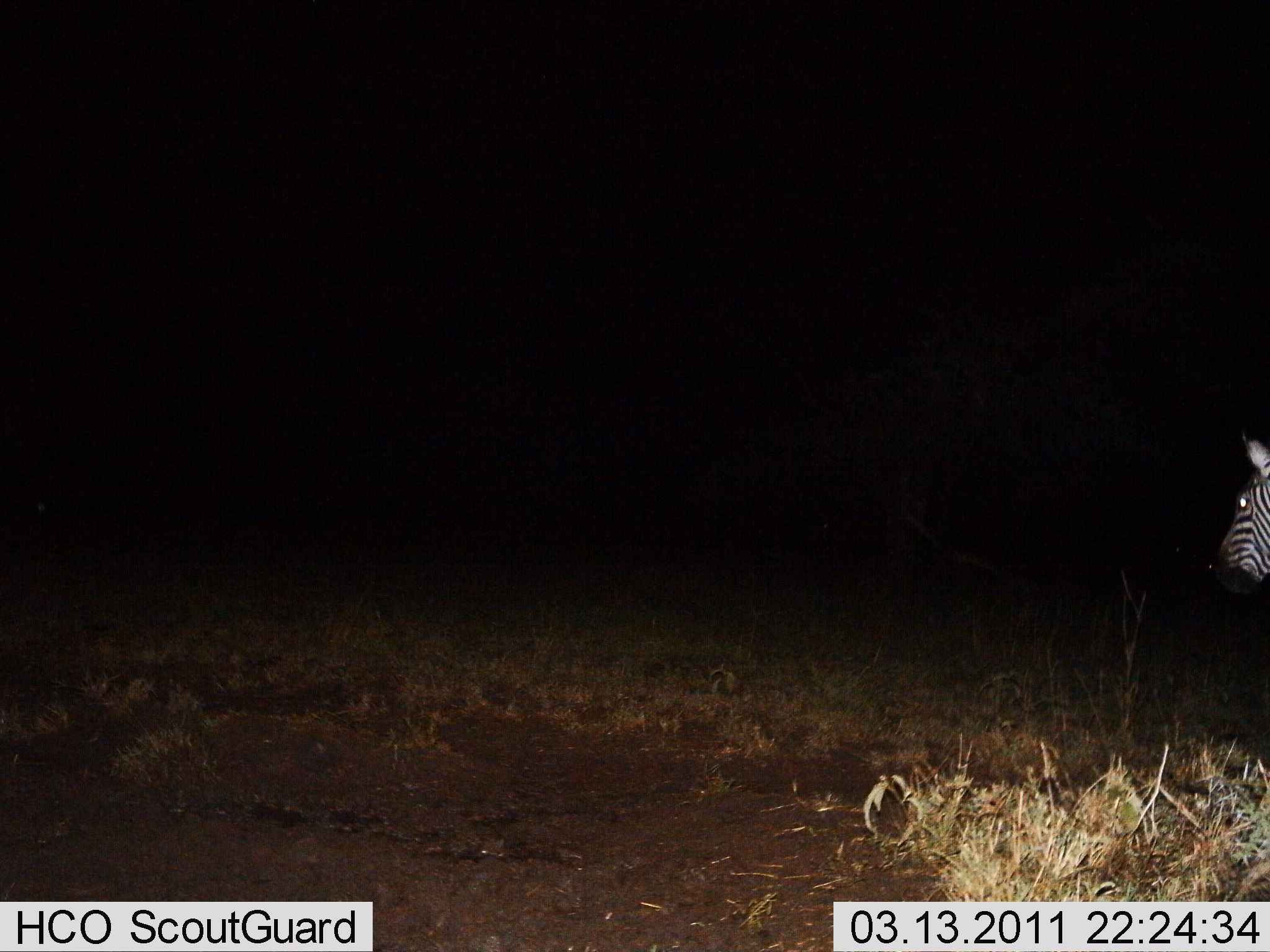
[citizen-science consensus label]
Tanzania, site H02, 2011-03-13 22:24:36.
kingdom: Animalia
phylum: Chordata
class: Mammalia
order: Perissodactyla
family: Equidae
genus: Equus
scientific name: Equus quagga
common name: plains zebra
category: zebra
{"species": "zebra (plains zebra) (Equus quagga)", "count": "1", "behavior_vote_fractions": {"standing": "85%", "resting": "0%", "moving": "15%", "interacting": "0%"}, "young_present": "0%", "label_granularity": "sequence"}